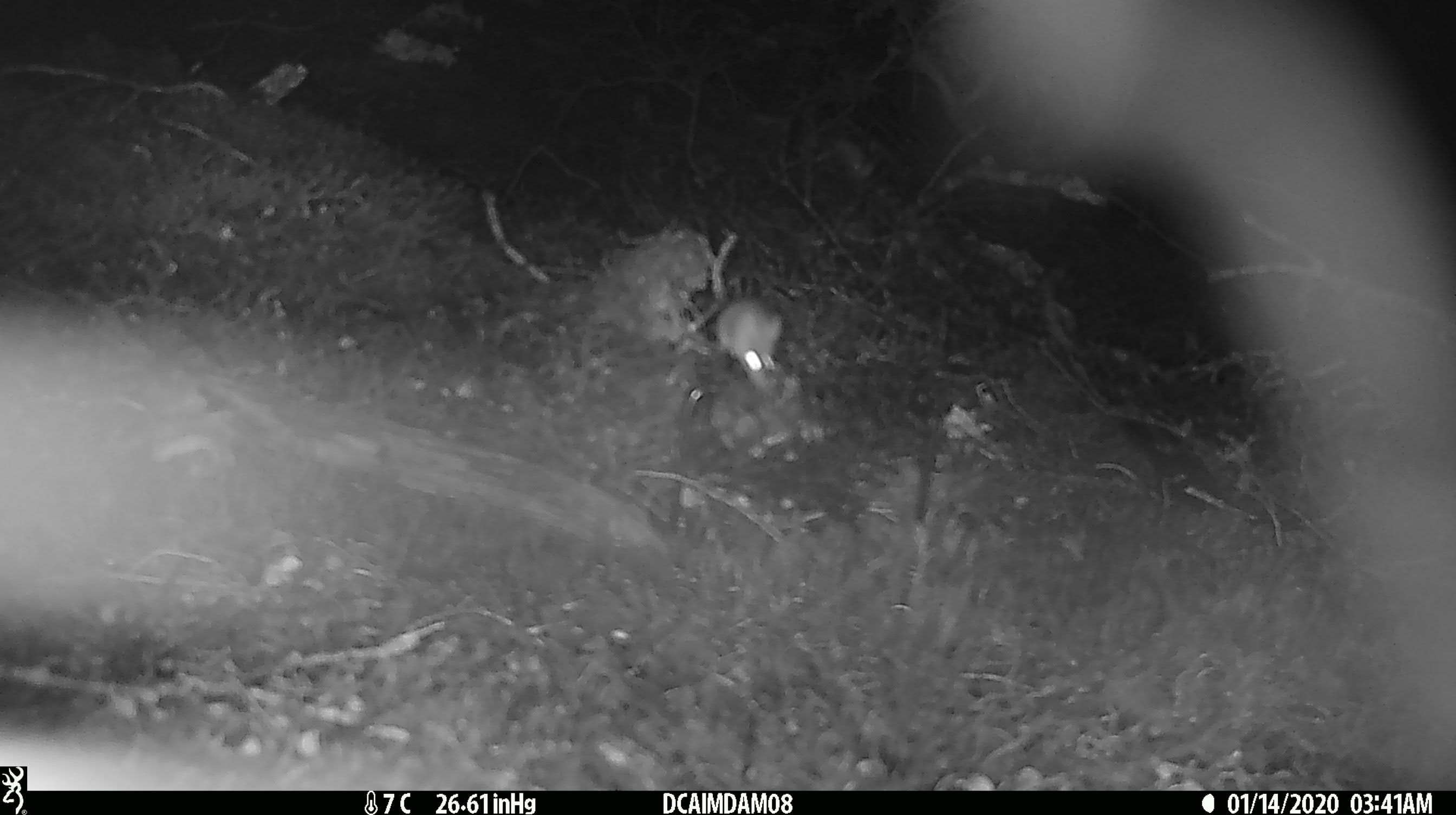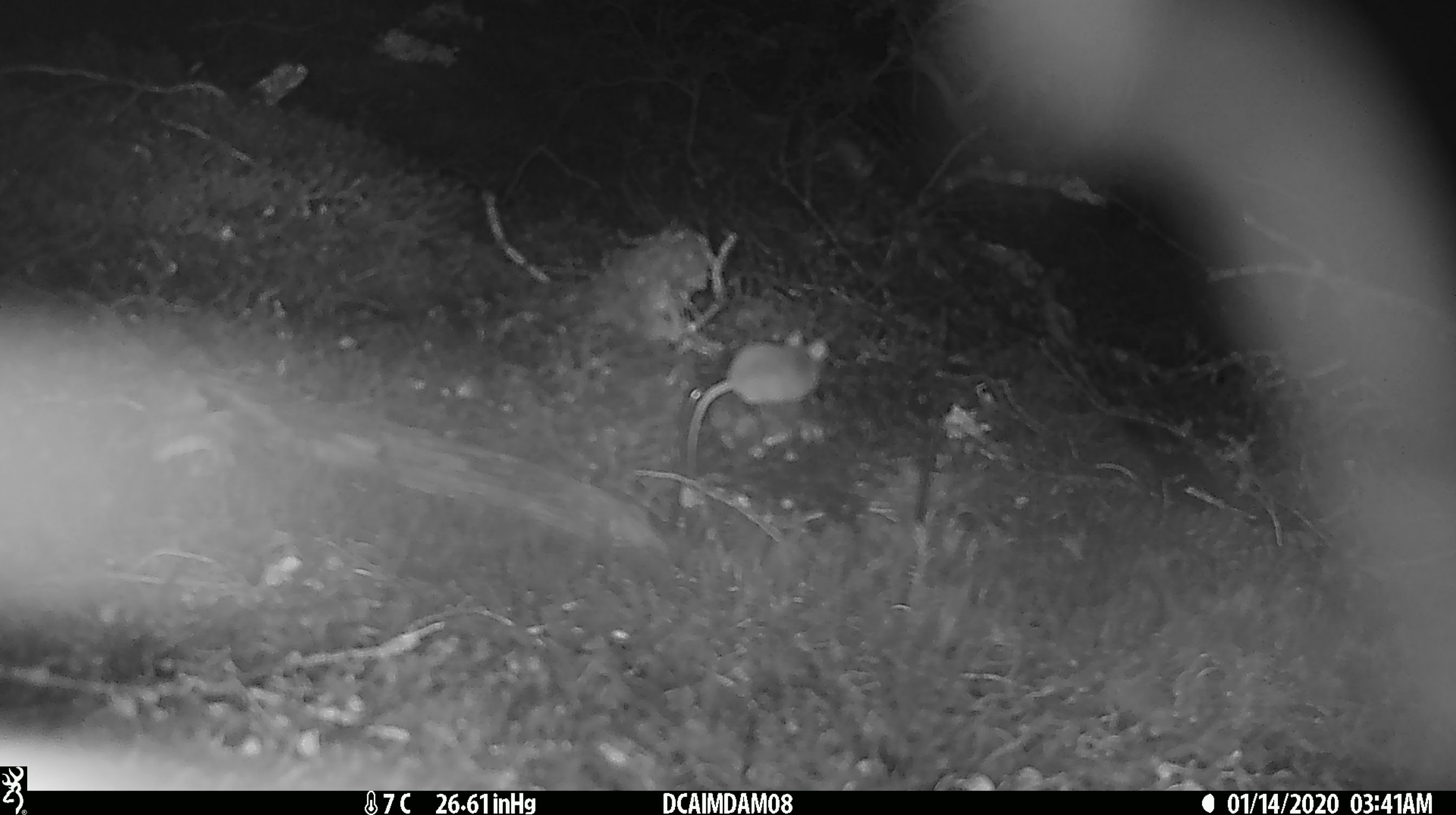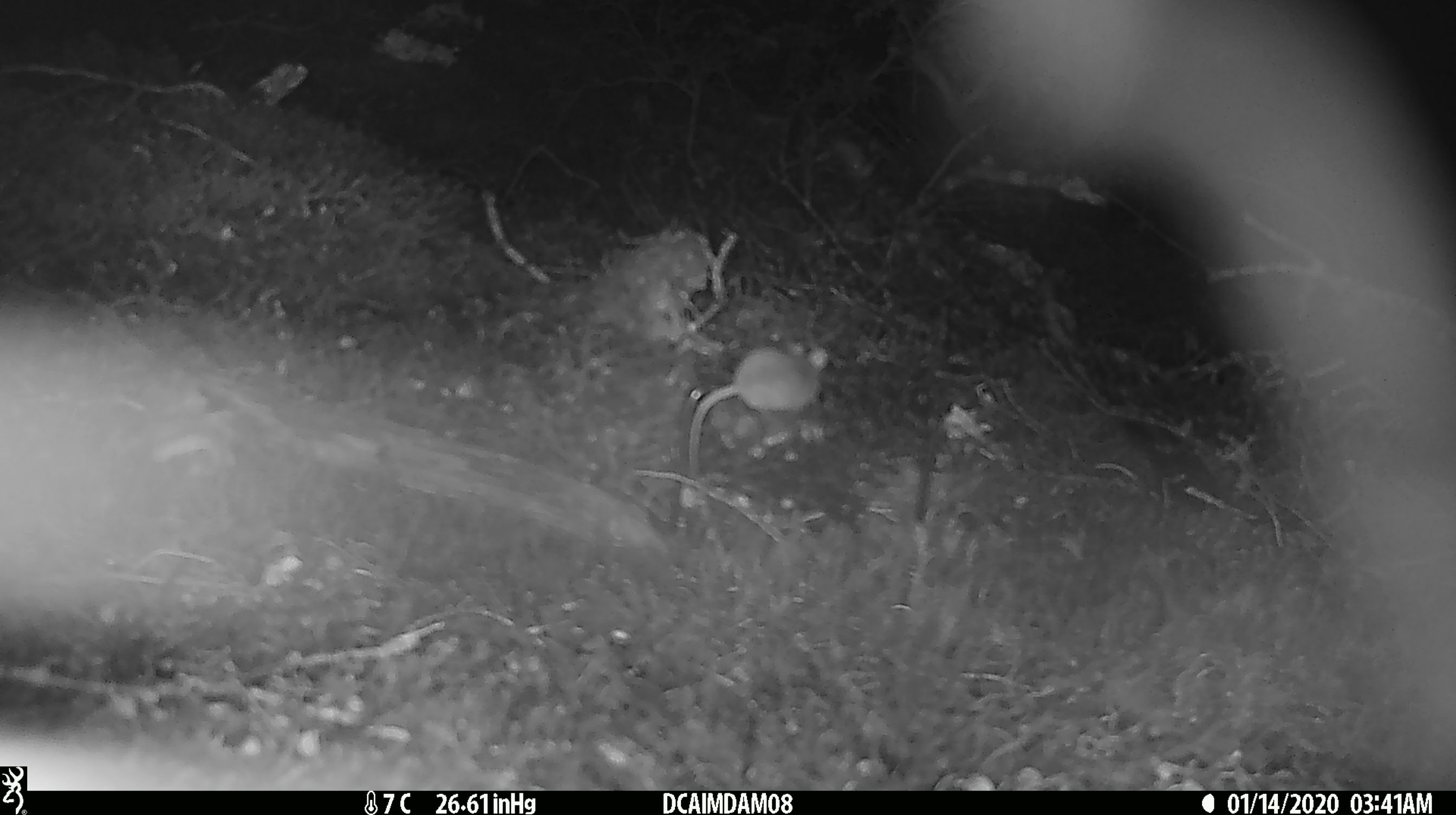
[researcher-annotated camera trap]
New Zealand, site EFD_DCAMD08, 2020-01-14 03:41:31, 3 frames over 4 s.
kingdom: Animalia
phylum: Chordata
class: Mammalia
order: Rodentia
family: Muridae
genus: Mus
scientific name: Mus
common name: mouse